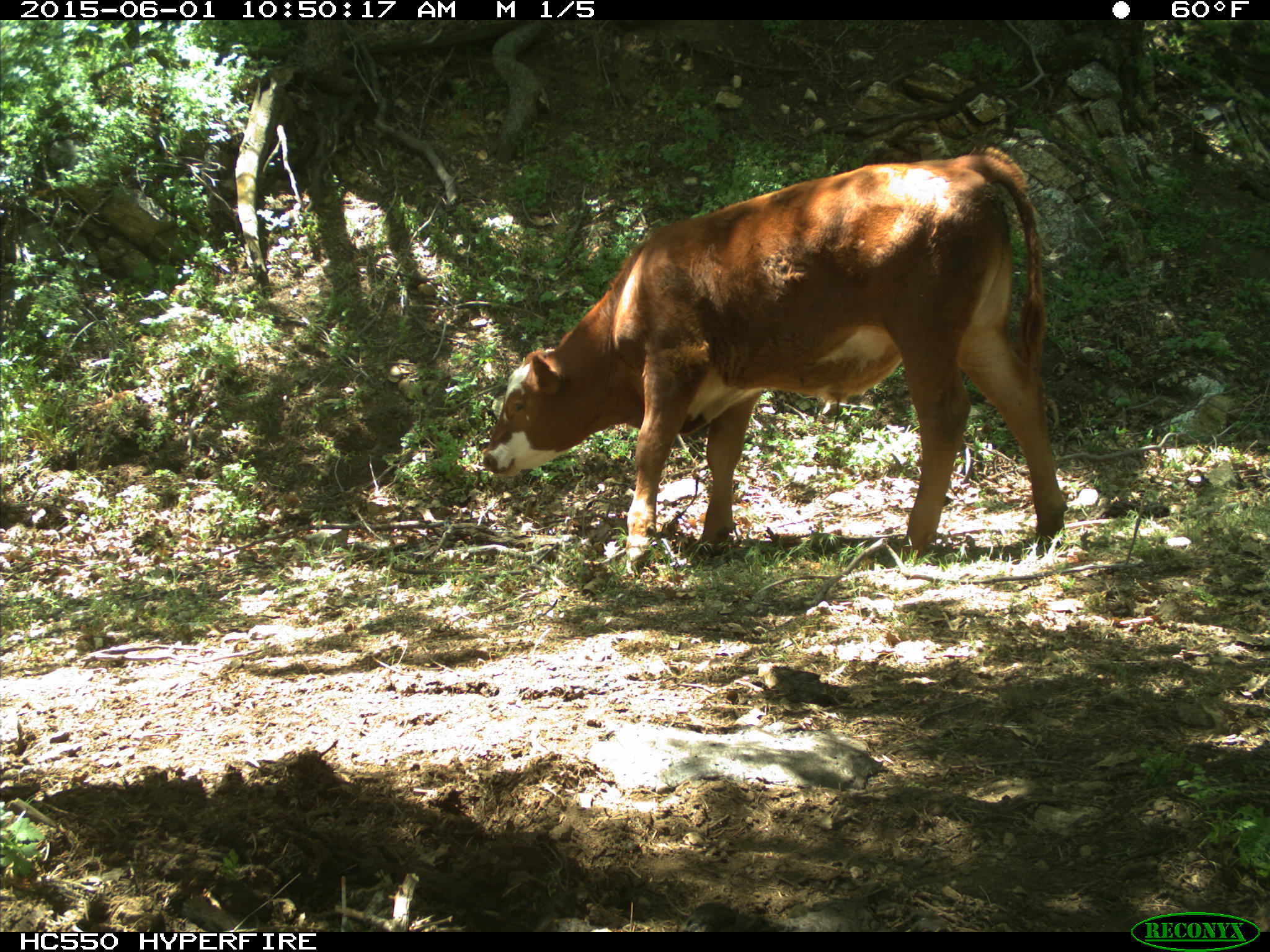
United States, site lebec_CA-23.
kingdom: Animalia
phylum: Chordata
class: Mammalia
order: Artiodactyla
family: Bovidae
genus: Bos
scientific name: Bos taurus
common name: domestic cow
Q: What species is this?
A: Bos taurus (domestic cow).